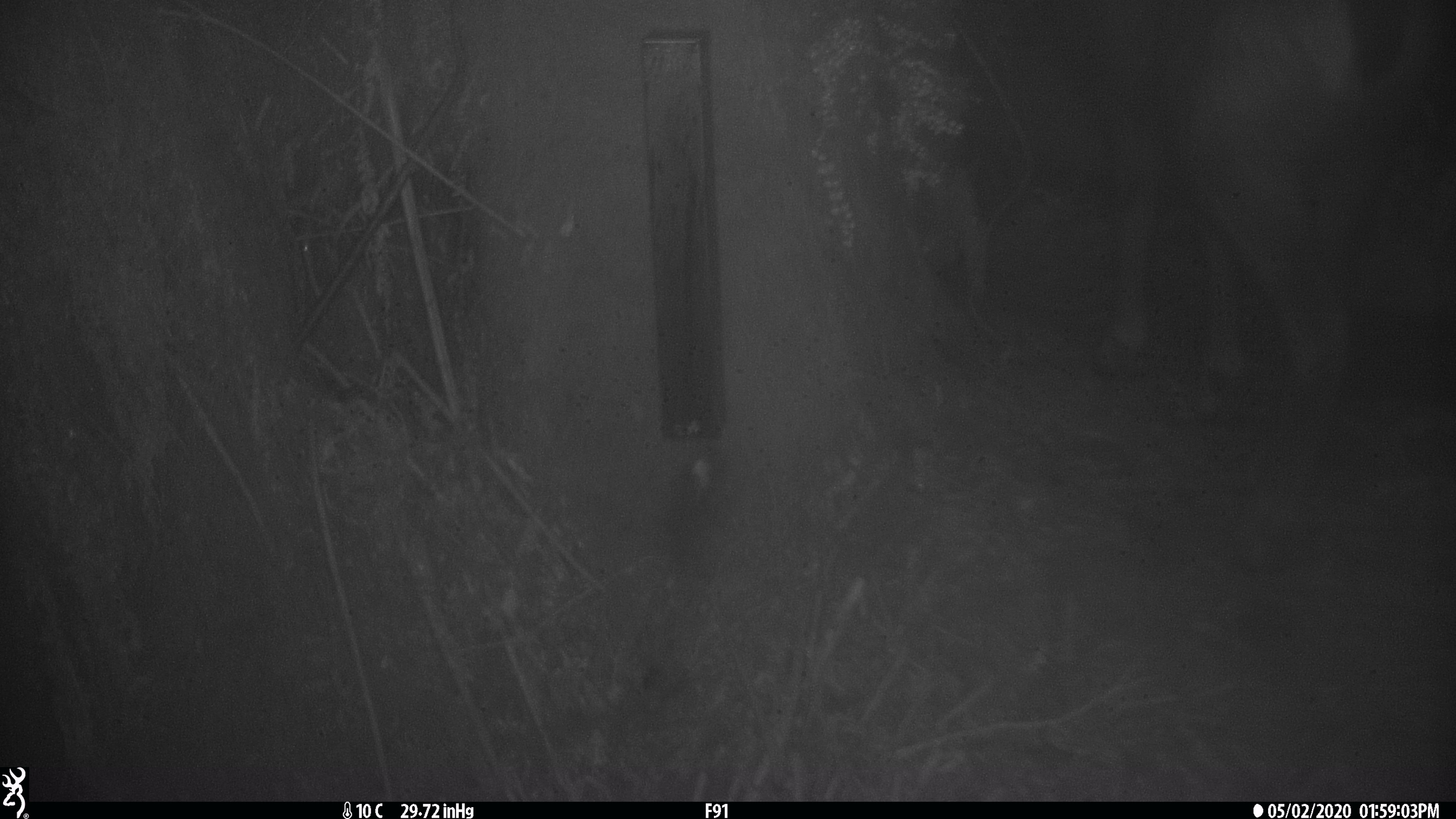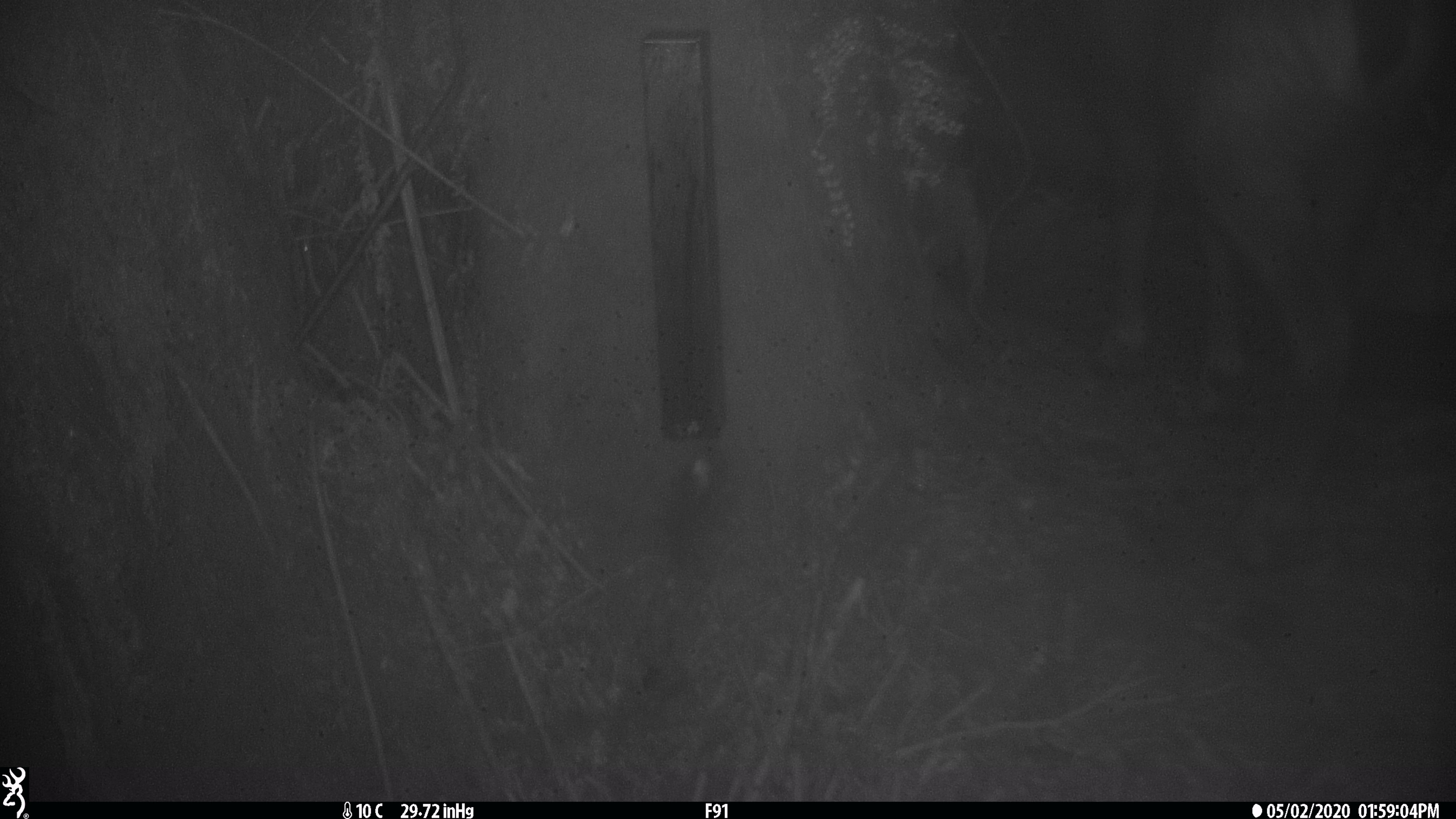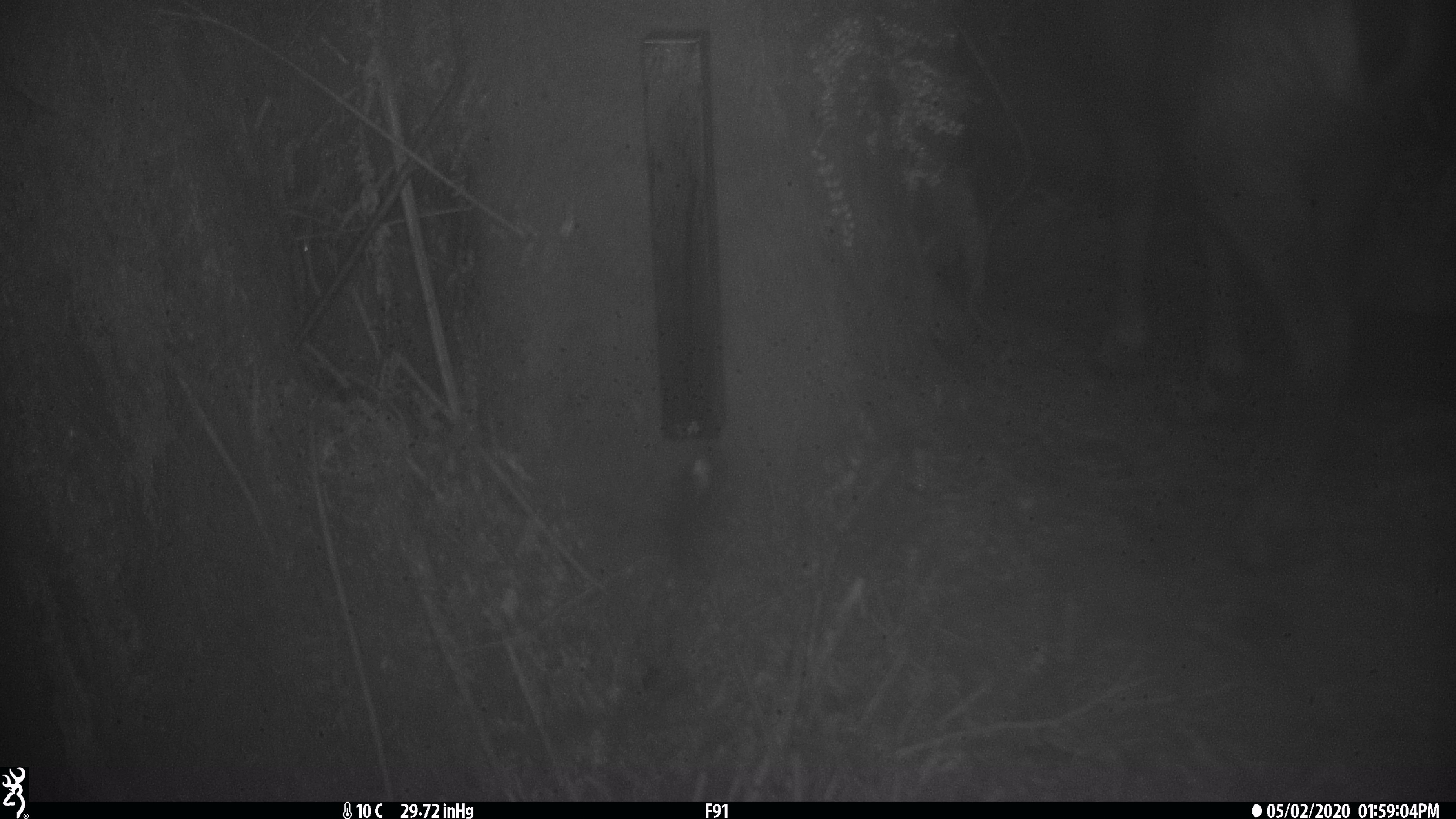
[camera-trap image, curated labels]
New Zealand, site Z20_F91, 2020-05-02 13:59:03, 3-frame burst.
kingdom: Animalia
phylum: Chordata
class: Mammalia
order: Artiodactyla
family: Bovidae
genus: Rupicapra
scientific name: Rupicapra rupicapra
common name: alpine chamois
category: chamois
Chamois (alpine chamois) (Rupicapra rupicapra).